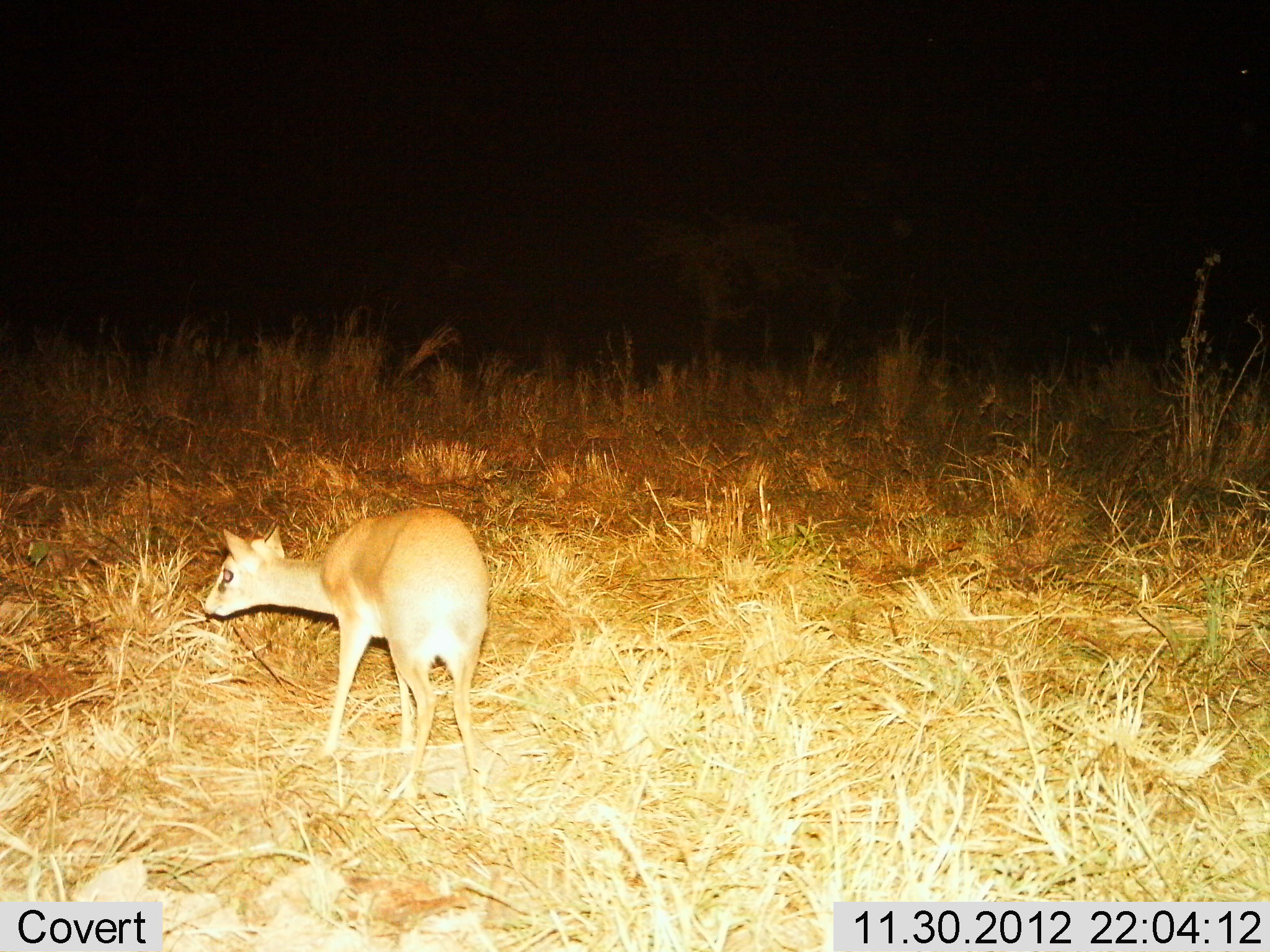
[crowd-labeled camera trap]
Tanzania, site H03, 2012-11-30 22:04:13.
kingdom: Animalia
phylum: Chordata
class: Mammalia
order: Artiodactyla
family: Bovidae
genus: Madoqua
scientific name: Madoqua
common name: dikdik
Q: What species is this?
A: Dikdik (Madoqua).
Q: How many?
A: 1.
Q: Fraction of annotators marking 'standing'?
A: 75%.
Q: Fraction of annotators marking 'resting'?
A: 0%.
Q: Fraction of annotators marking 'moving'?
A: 17%.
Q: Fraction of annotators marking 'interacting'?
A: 0%.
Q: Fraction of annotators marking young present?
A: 6%.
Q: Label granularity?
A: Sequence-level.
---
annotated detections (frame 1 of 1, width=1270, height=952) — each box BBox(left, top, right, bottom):
animal: BBox(200, 508, 493, 804)